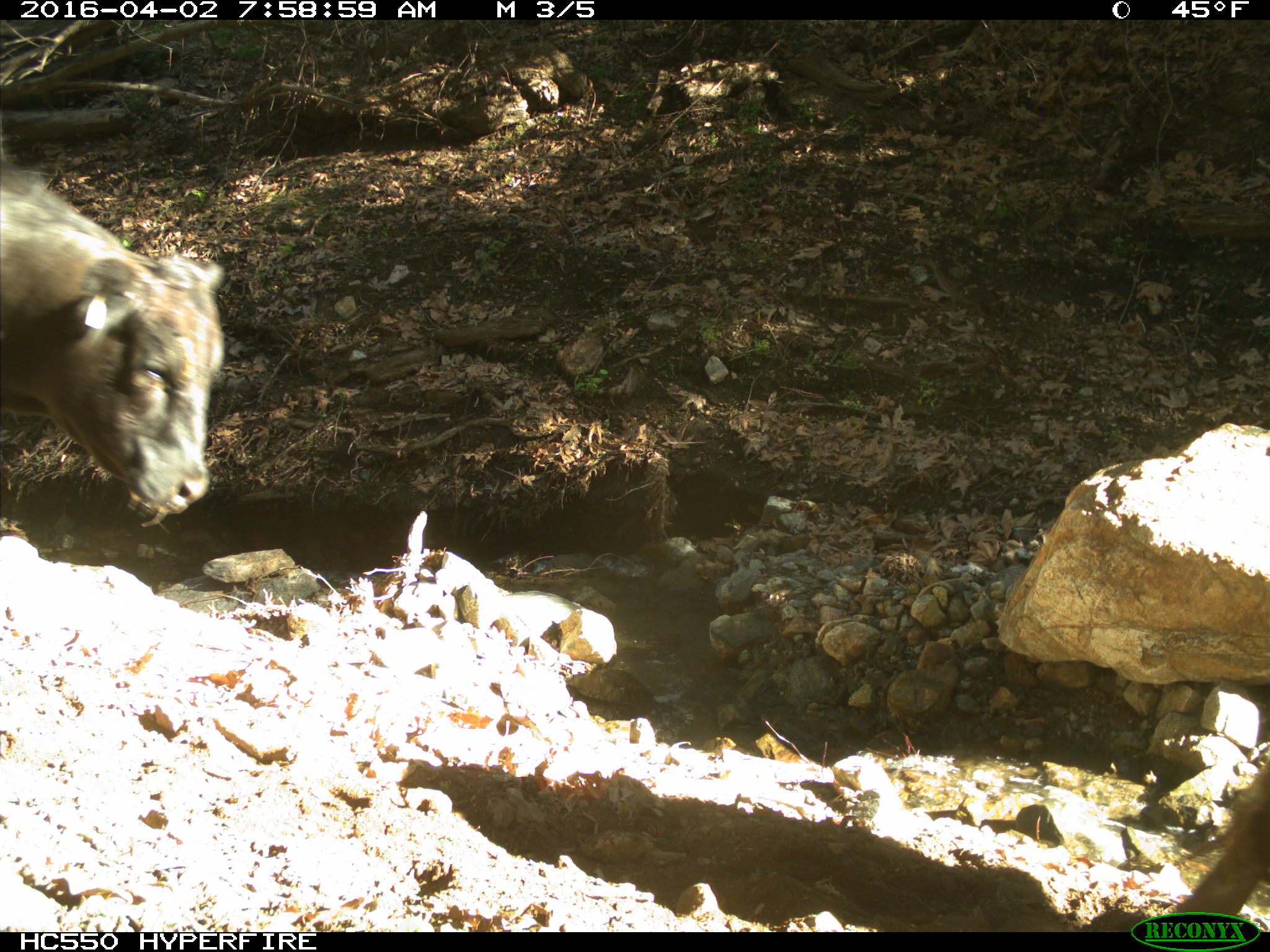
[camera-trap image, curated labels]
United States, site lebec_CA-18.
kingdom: Animalia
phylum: Chordata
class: Mammalia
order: Artiodactyla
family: Bovidae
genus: Bos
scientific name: Bos taurus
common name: domestic cow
Bos taurus (domestic cow).